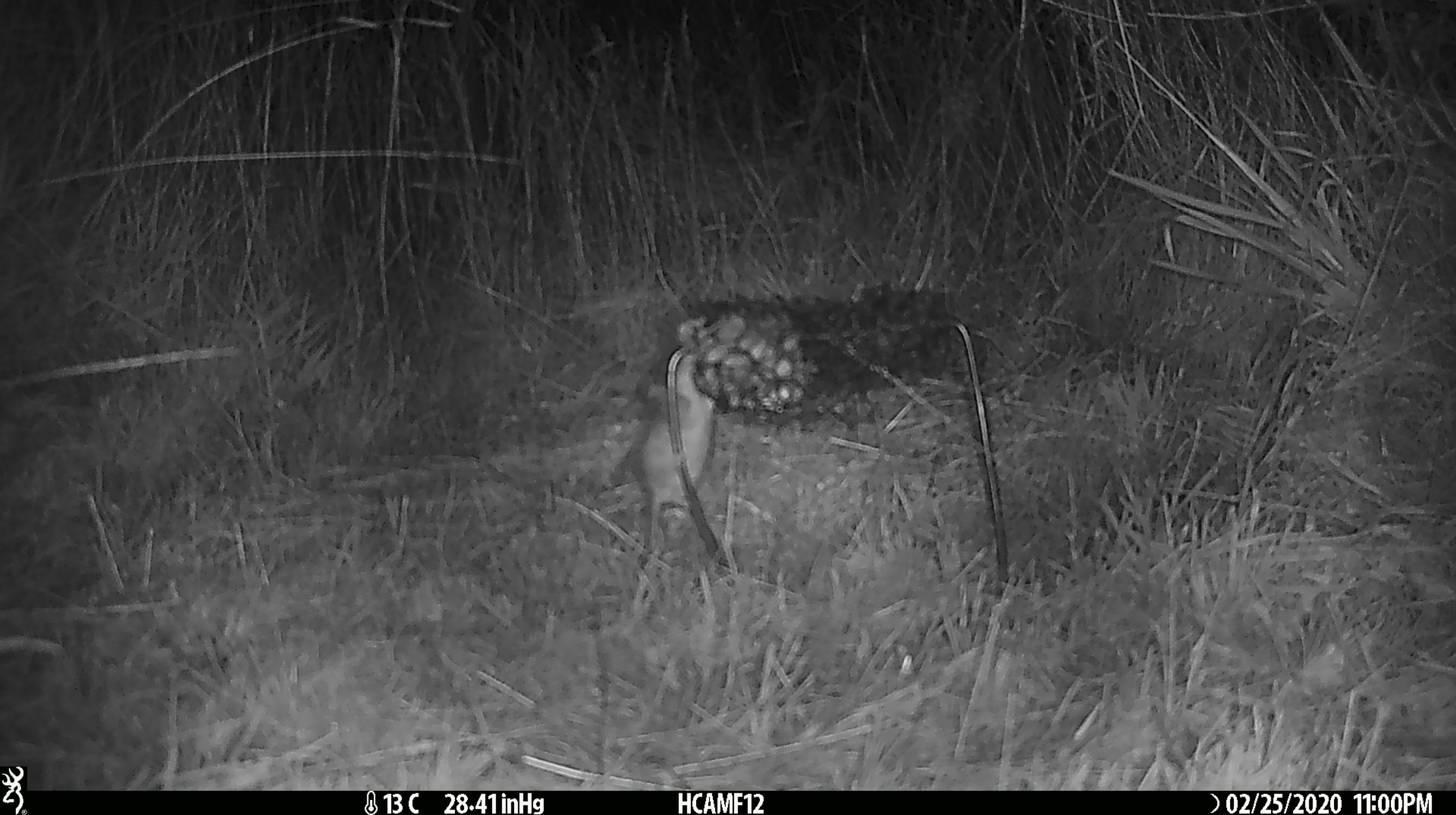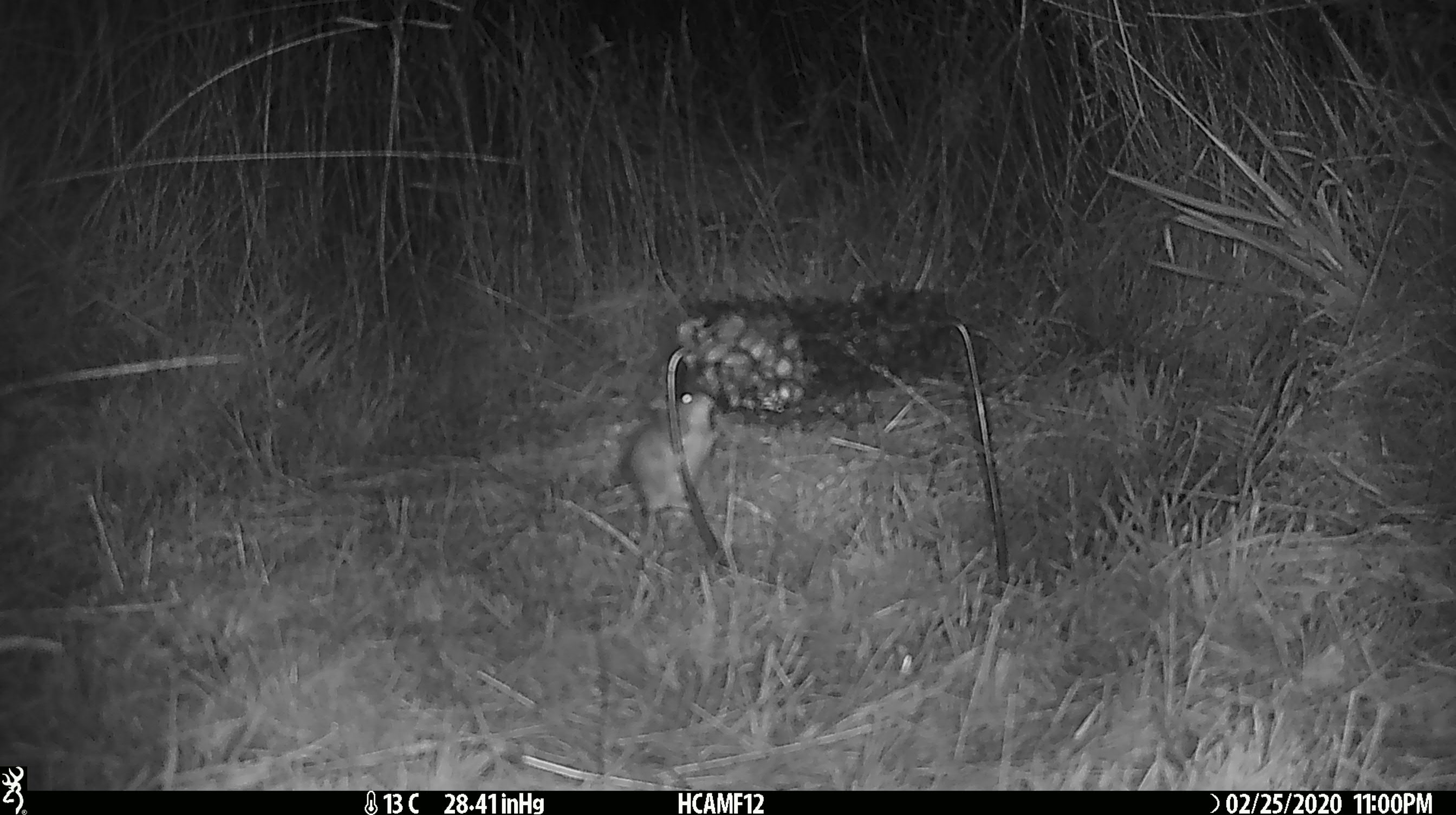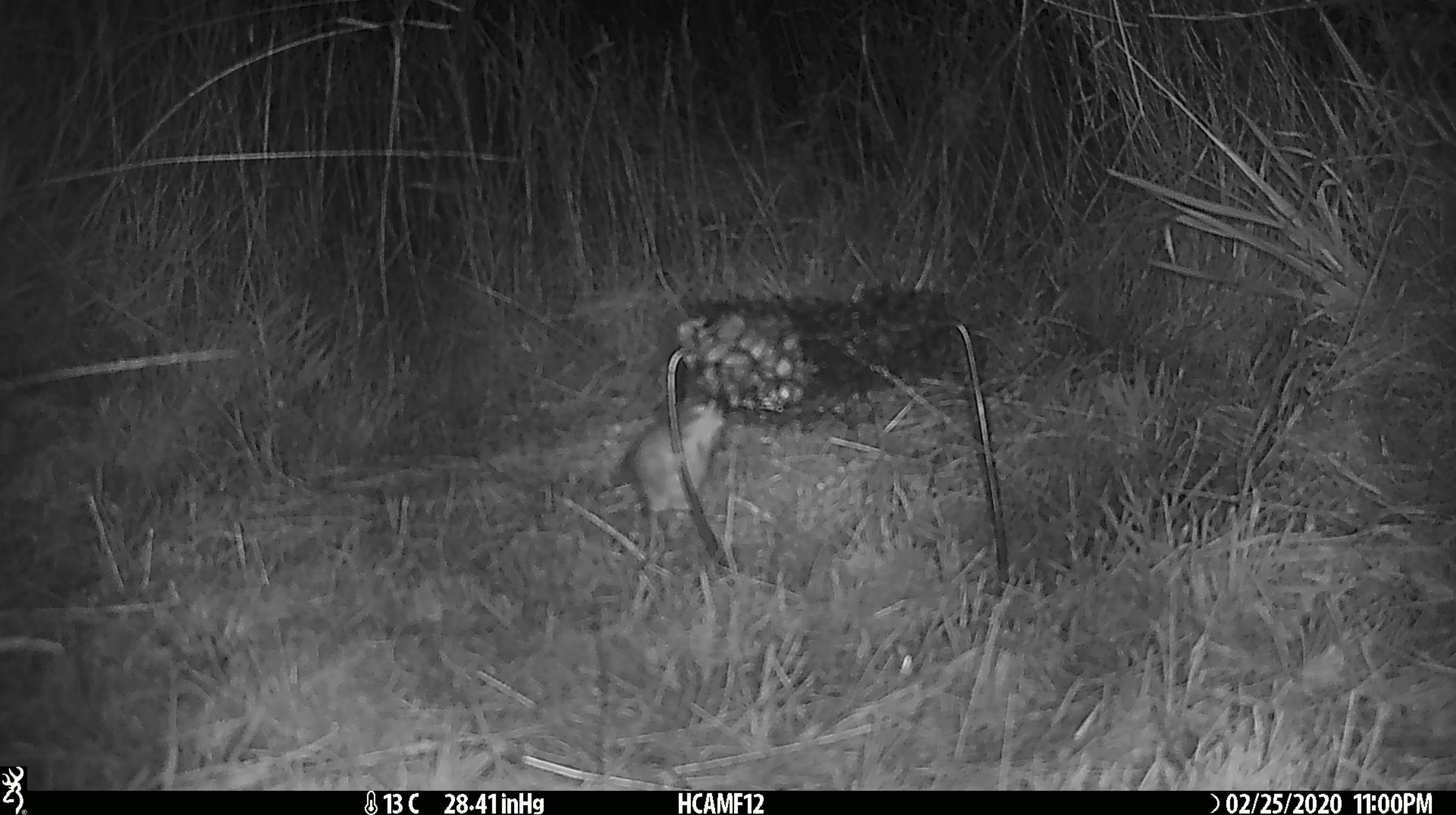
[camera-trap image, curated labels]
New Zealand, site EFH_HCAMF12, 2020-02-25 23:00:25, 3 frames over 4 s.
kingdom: Animalia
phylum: Chordata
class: Mammalia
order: Rodentia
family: Muridae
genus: Mus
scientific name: Mus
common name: mouse